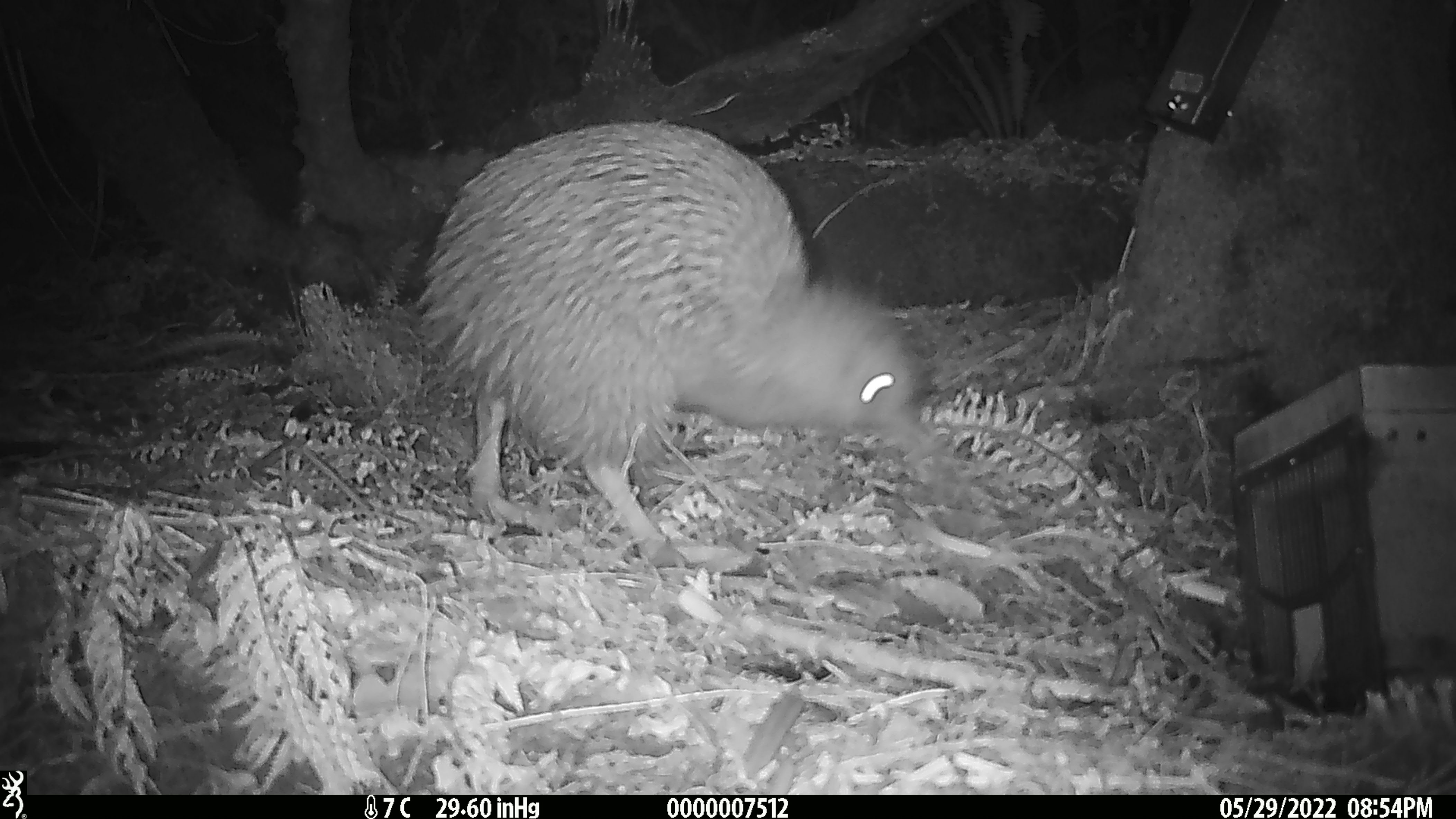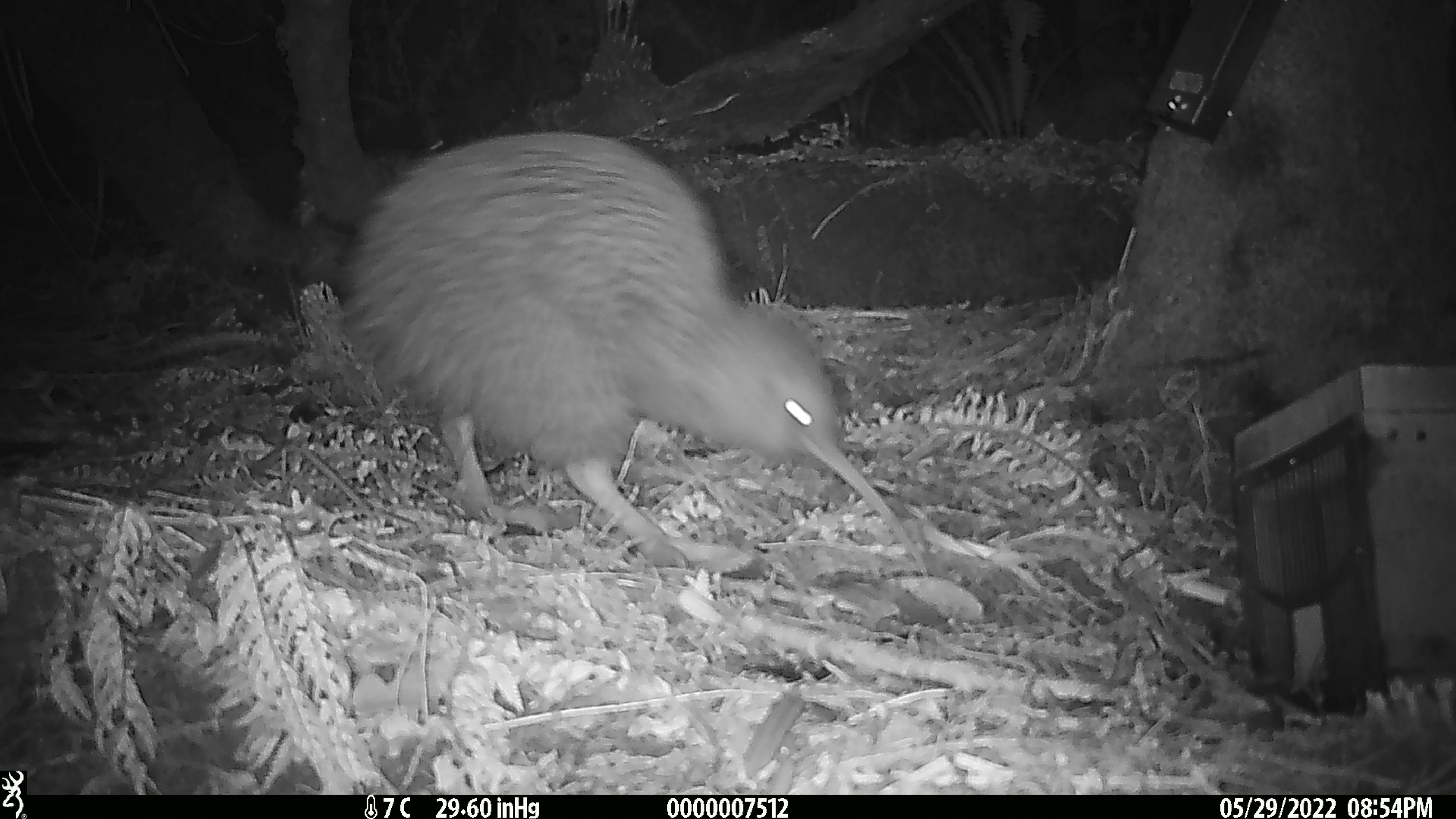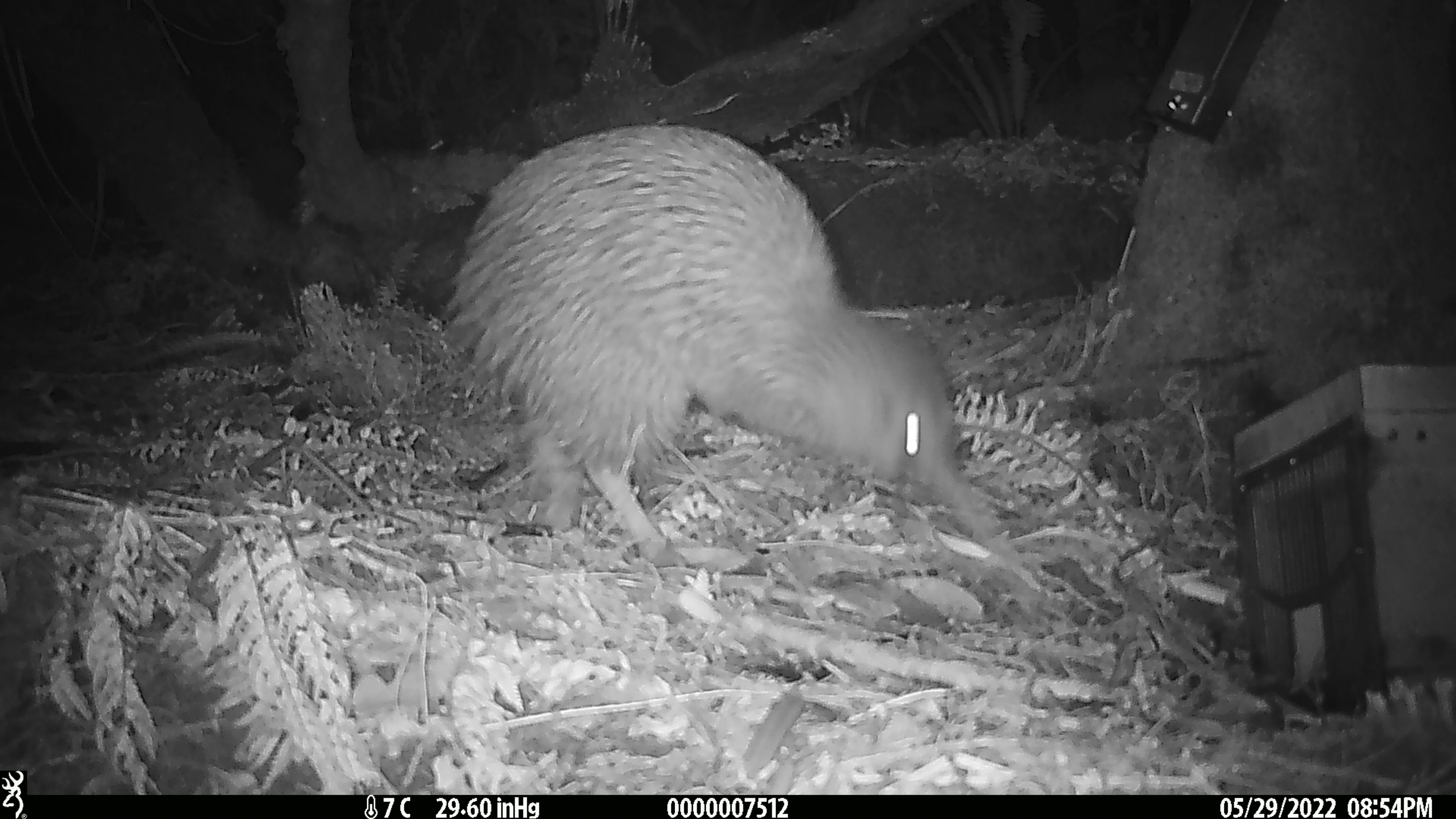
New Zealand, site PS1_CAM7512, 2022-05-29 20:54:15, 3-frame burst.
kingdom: Animalia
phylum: Chordata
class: Aves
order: Apterygiformes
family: Apterygidae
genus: Apteryx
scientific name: Apteryx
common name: kiwi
Kiwi (Apteryx).